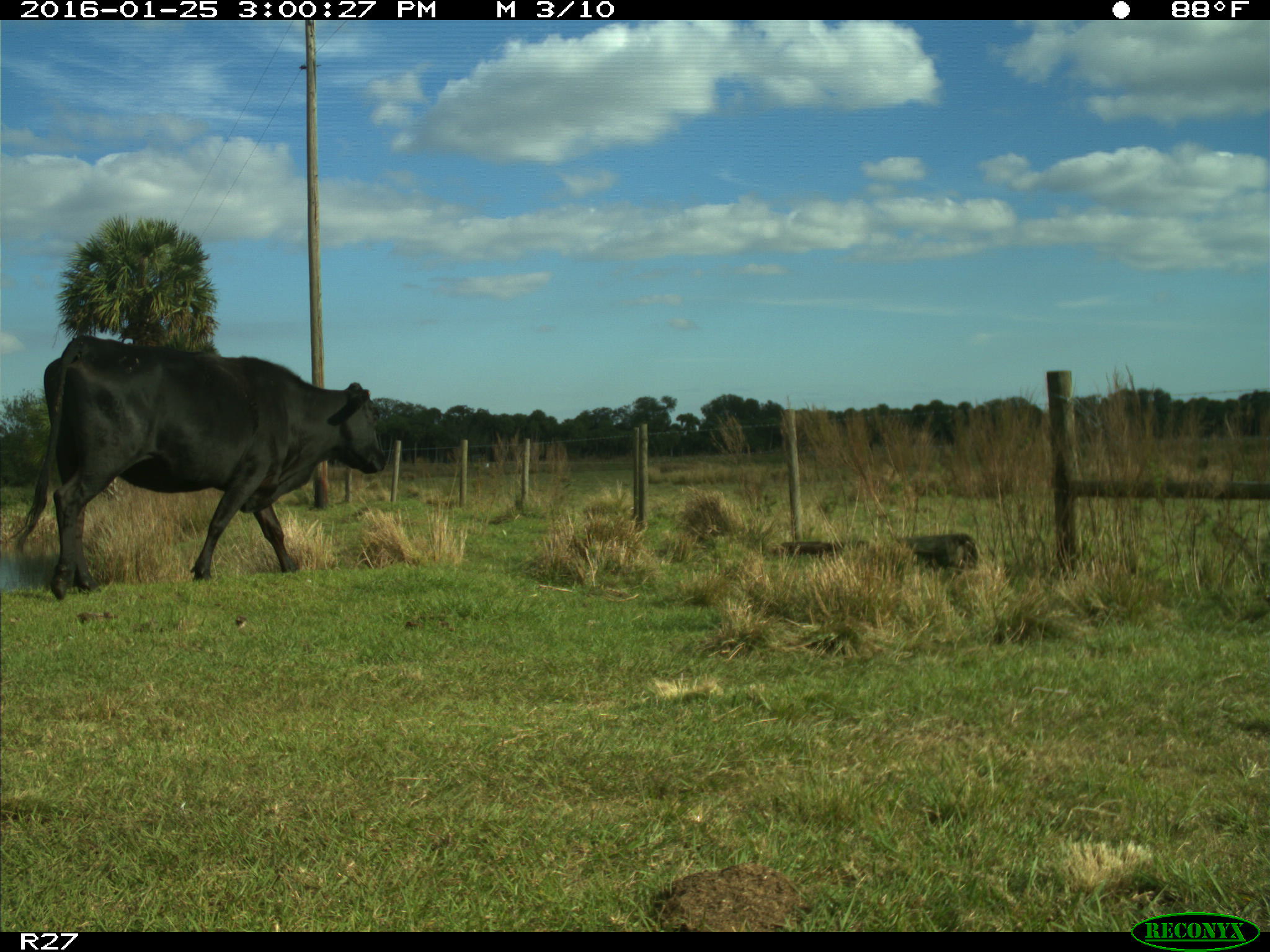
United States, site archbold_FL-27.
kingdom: Animalia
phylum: Chordata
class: Mammalia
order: Artiodactyla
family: Bovidae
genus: Bos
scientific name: Bos taurus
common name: domestic cow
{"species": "Bos taurus (domestic cow)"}